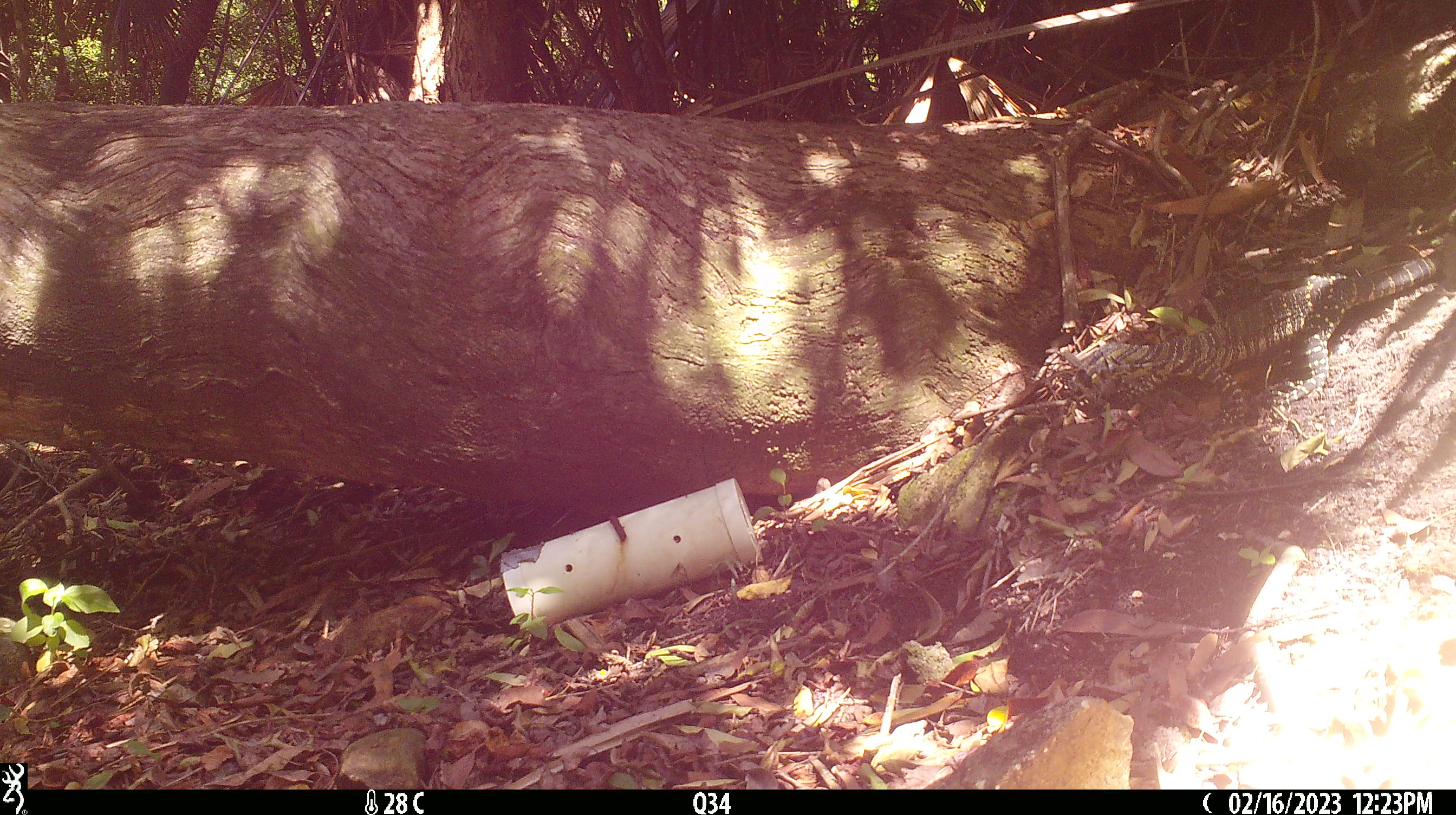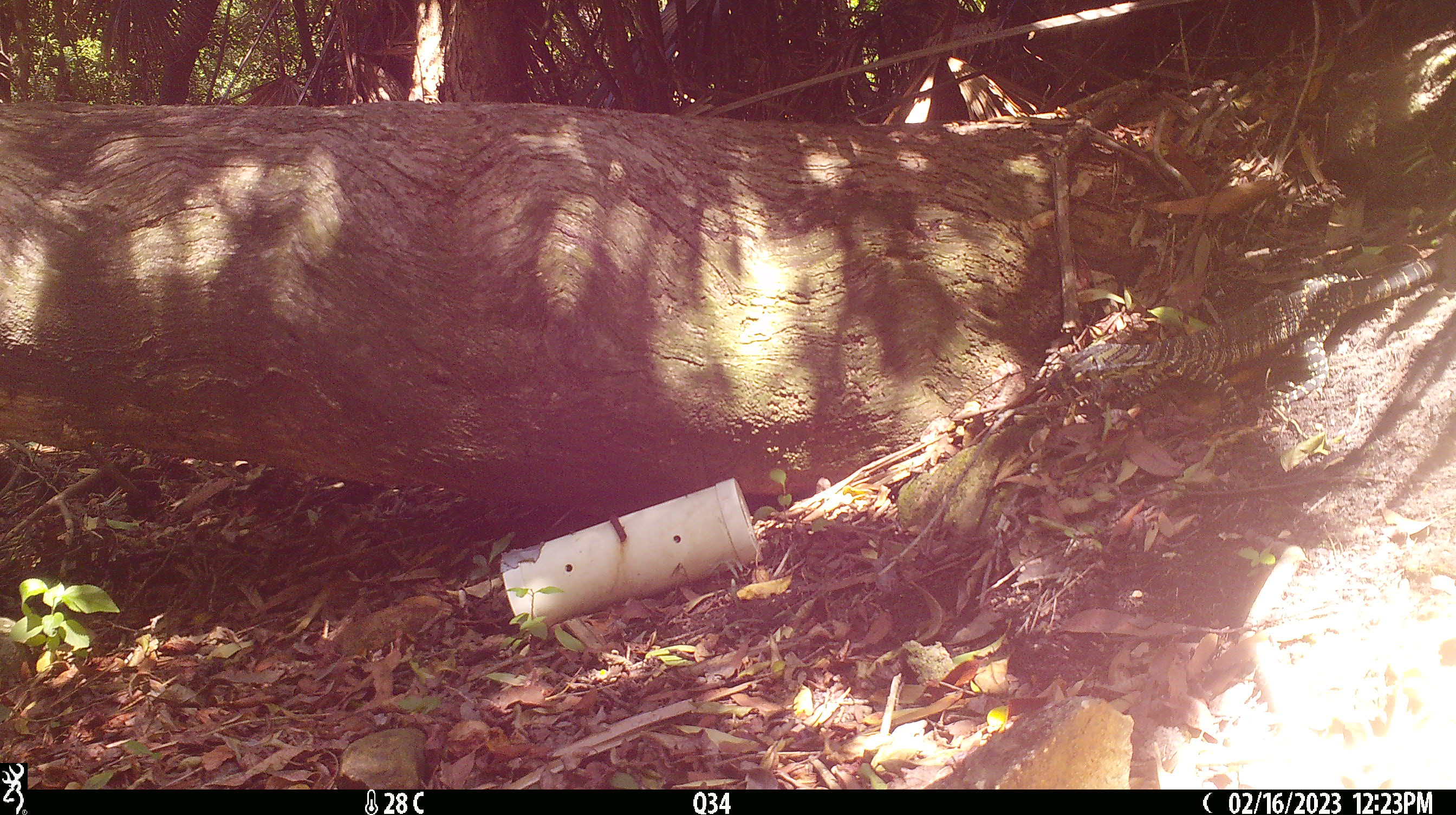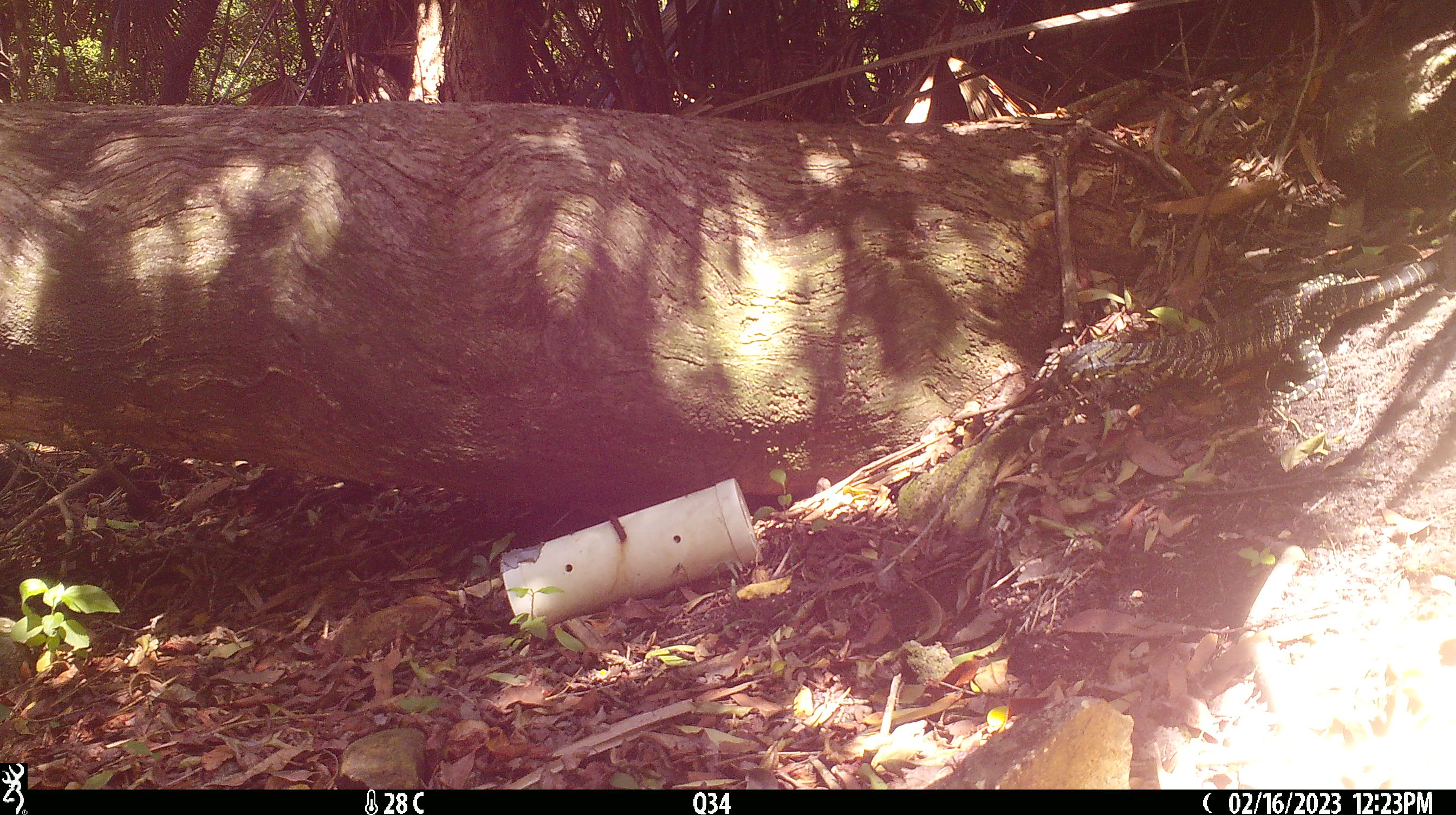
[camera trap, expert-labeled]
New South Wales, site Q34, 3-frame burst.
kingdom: Animalia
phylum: Chordata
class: Reptilia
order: Squamata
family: Varanidae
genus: Varanus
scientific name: Varanus varius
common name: lace monitor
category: goanna